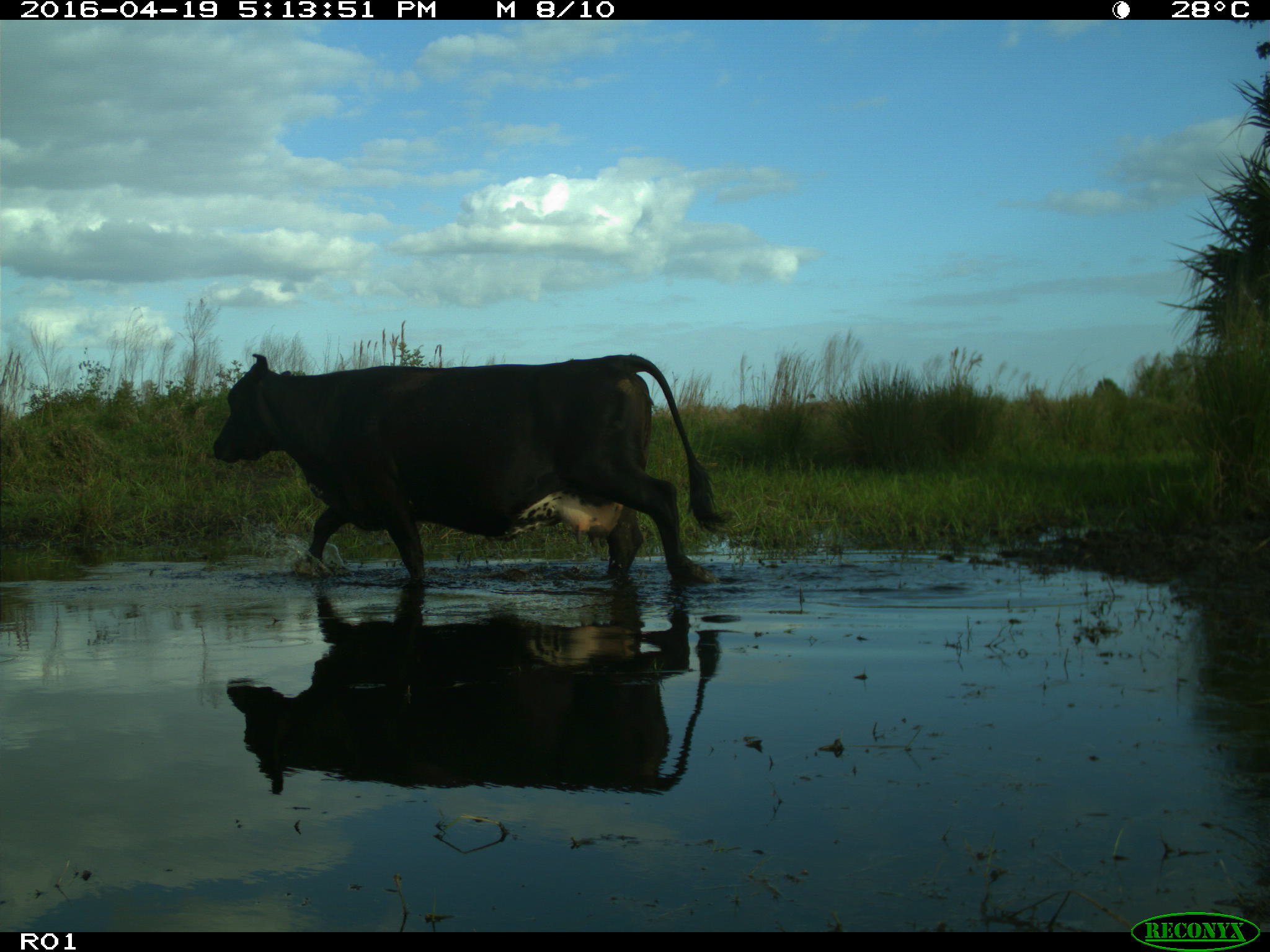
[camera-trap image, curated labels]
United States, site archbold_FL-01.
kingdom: Animalia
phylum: Chordata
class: Mammalia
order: Artiodactyla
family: Bovidae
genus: Bos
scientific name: Bos taurus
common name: domestic cow